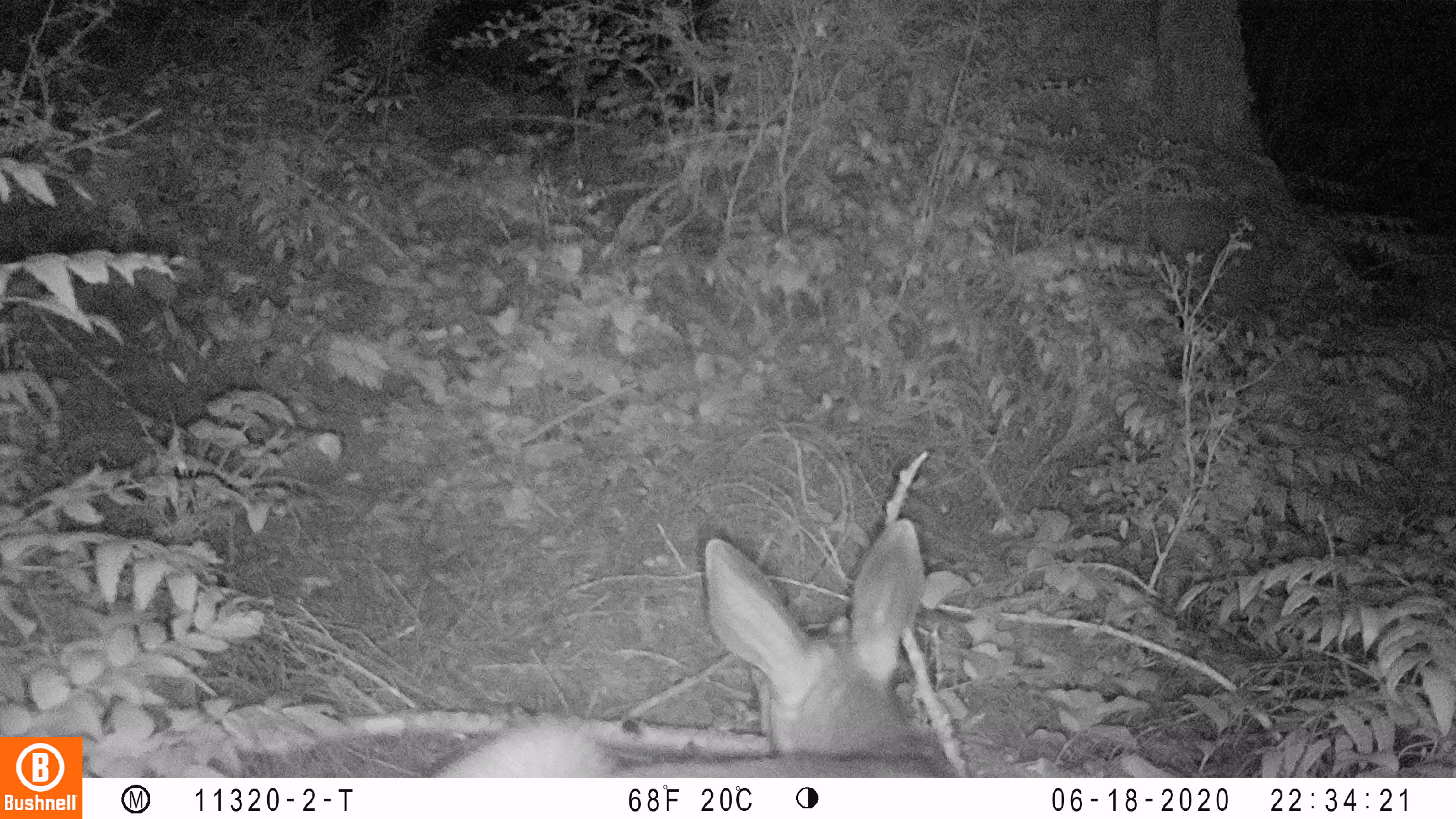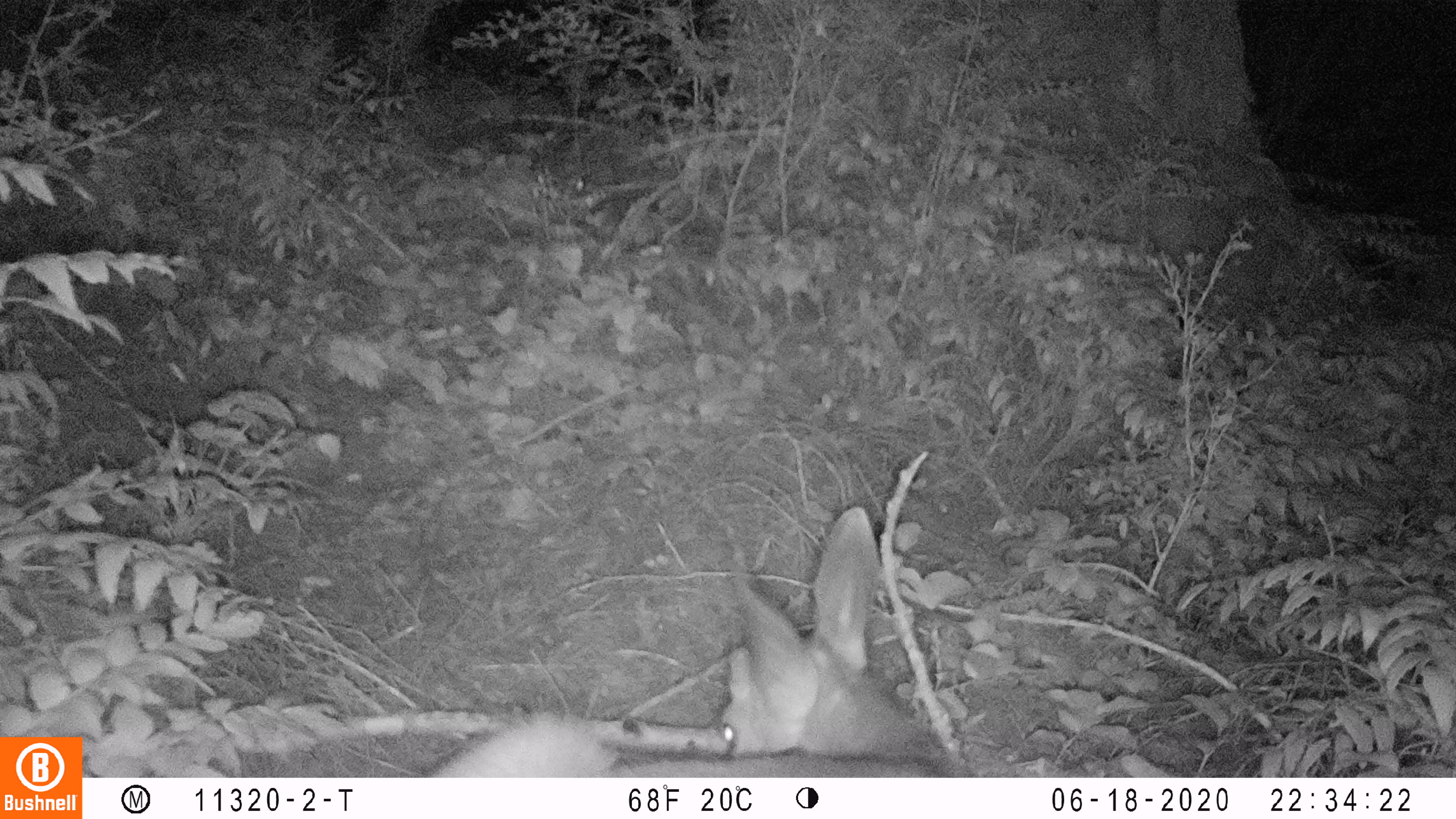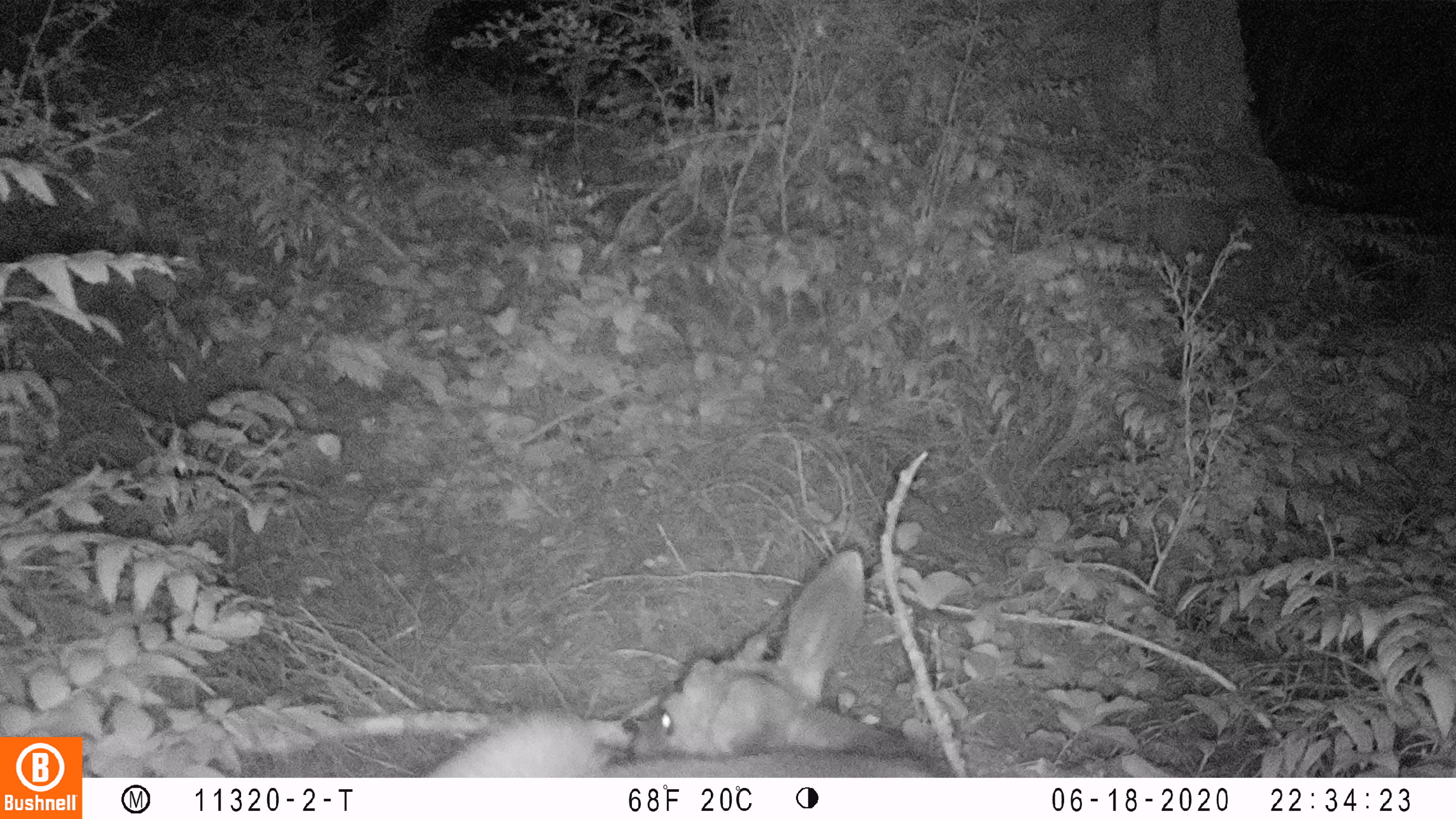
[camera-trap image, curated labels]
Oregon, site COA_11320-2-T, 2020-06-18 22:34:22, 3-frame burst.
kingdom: Animalia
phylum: Chordata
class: Mammalia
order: Artiodactyla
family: Cervidae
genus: Odocoileus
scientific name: Odocoileus hemionus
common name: black-tailed deer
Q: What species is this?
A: Black-tailed deer (Odocoileus hemionus).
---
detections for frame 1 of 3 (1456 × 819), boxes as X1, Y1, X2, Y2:
black-tailed deer: 442, 505, 965, 772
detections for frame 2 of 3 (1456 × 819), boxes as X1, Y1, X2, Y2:
black-tailed deer: 406, 499, 954, 774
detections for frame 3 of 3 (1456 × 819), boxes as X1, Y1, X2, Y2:
black-tailed deer: 425, 541, 946, 770